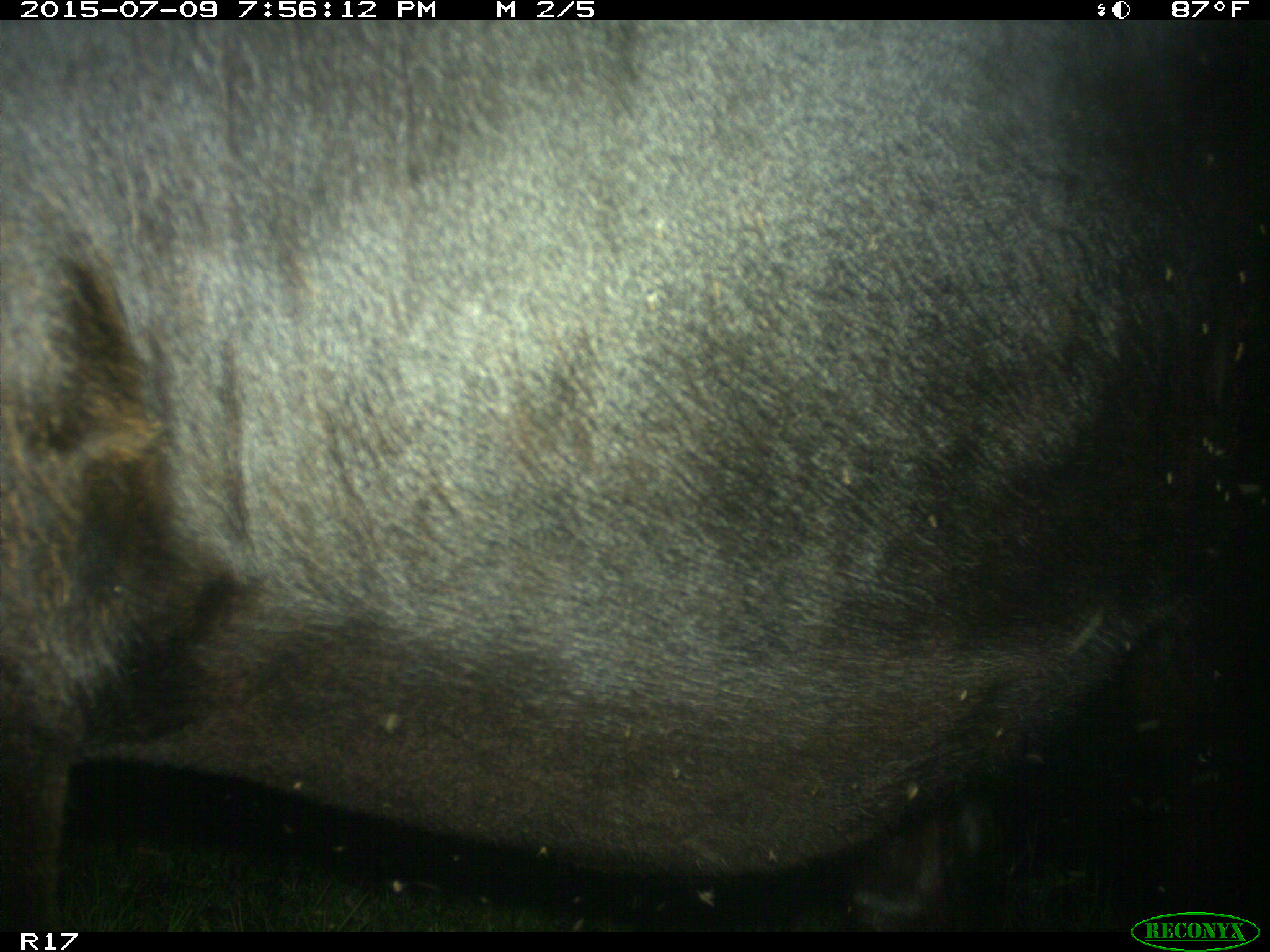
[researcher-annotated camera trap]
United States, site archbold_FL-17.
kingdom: Animalia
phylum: Chordata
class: Mammalia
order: Artiodactyla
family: Bovidae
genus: Bos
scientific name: Bos taurus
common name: domestic cow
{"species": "Bos taurus (domestic cow)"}